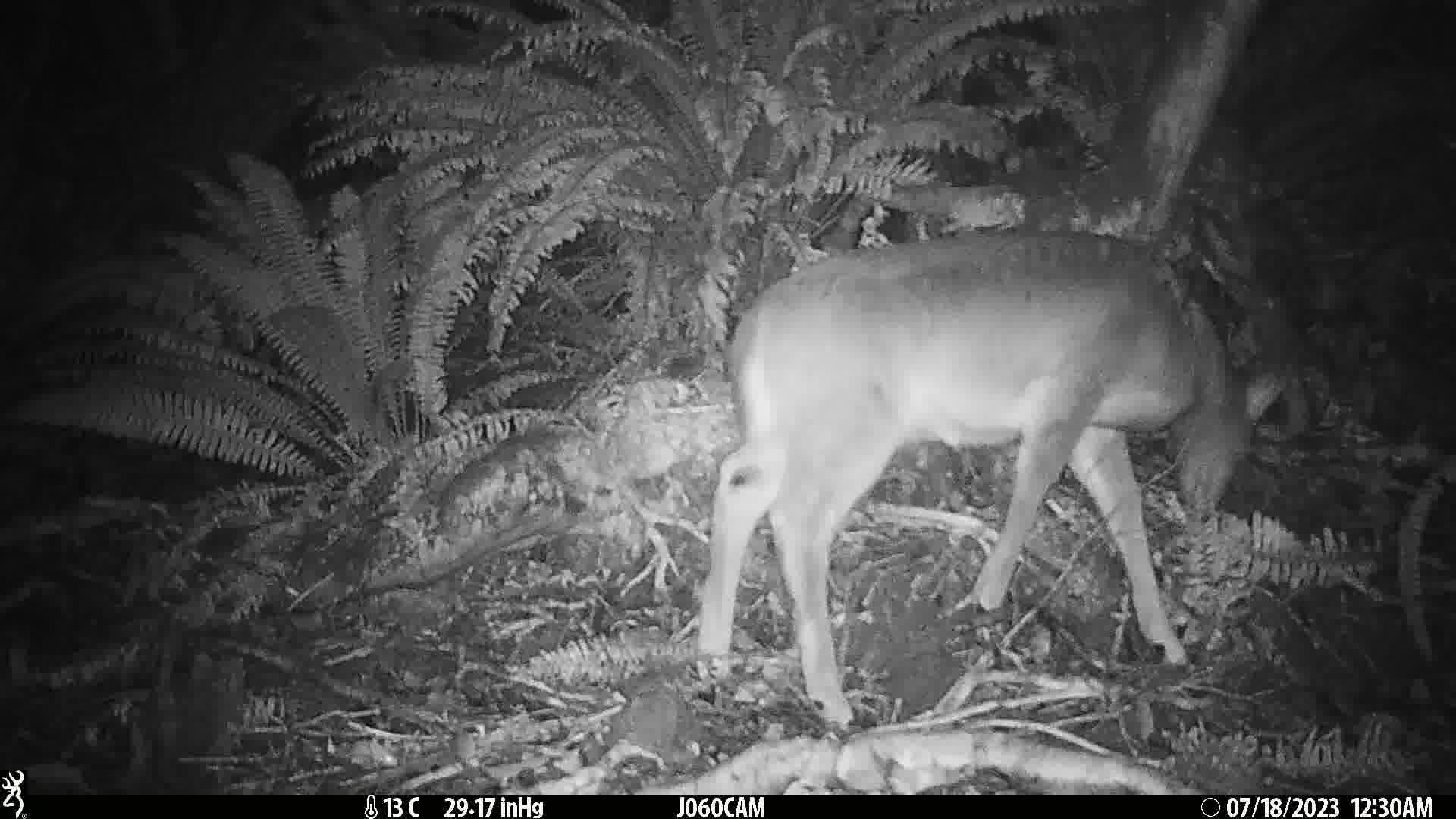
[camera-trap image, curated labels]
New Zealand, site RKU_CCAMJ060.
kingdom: Animalia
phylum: Chordata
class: Mammalia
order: Artiodactyla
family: Cervidae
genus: Odocoileus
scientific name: Odocoileus virginianus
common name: white-tailed deer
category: white tailed deer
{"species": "white tailed deer (white-tailed deer) (Odocoileus virginianus)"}